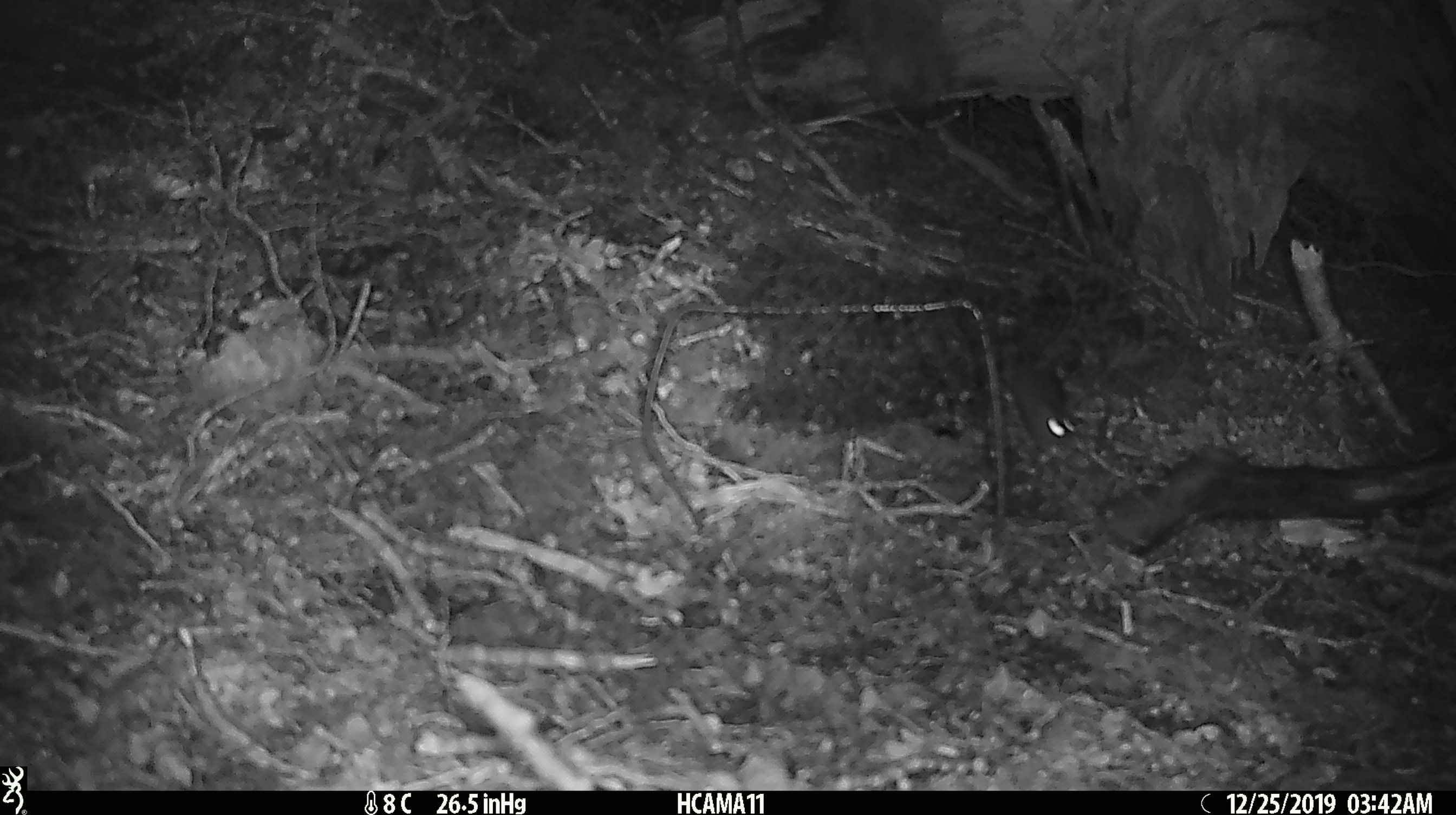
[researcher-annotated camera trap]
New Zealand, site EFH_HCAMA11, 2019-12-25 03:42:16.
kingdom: Animalia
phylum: Chordata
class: Mammalia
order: Rodentia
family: Muridae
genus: Mus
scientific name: Mus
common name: mouse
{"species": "mouse (Mus)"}